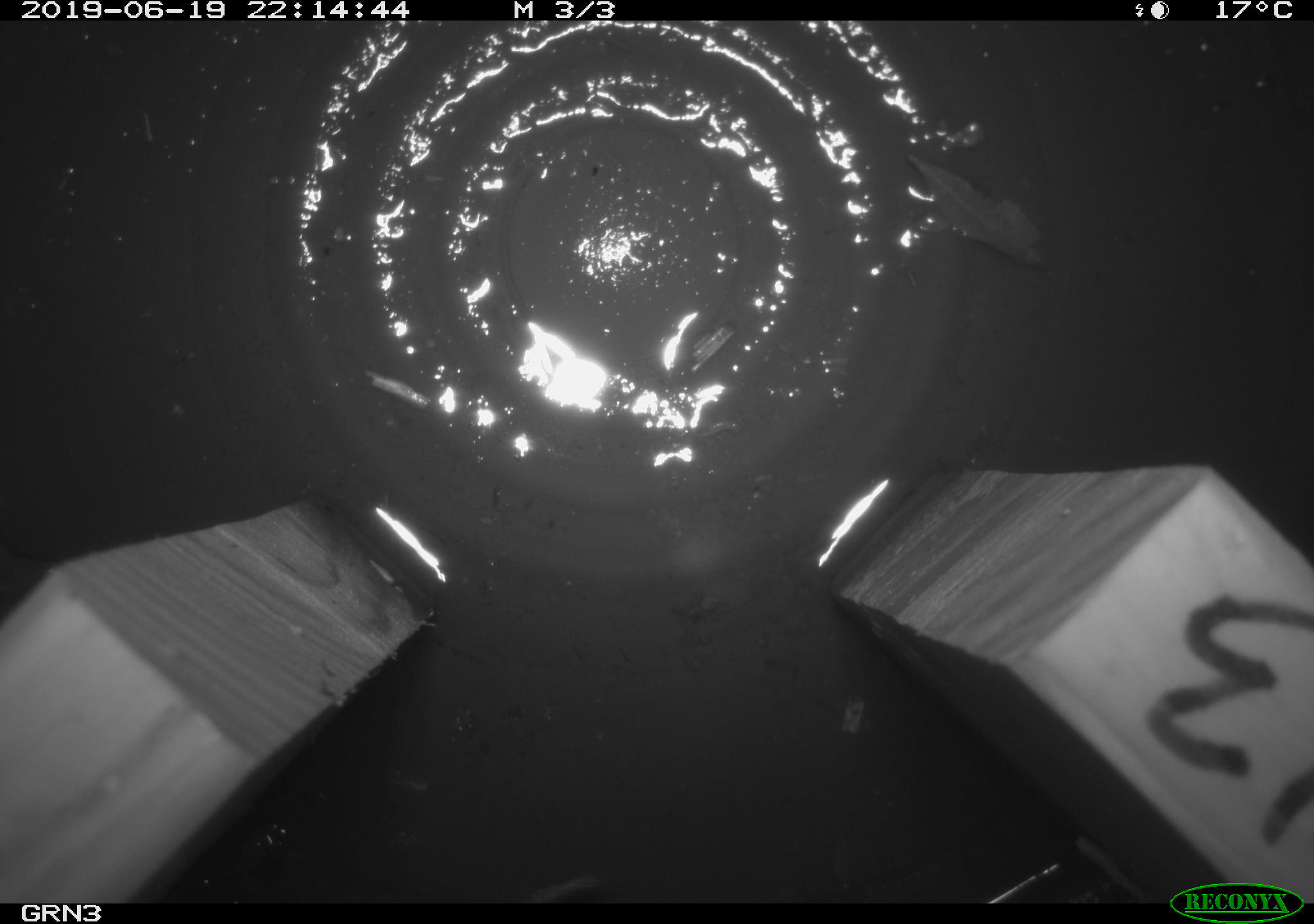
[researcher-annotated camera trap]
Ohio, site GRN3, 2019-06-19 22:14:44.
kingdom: Animalia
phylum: Chordata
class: Mammalia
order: Rodentia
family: Cricetidae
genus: Microtus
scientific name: Microtus pennsylvanicus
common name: meadow vole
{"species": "meadow vole (Microtus pennsylvanicus)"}